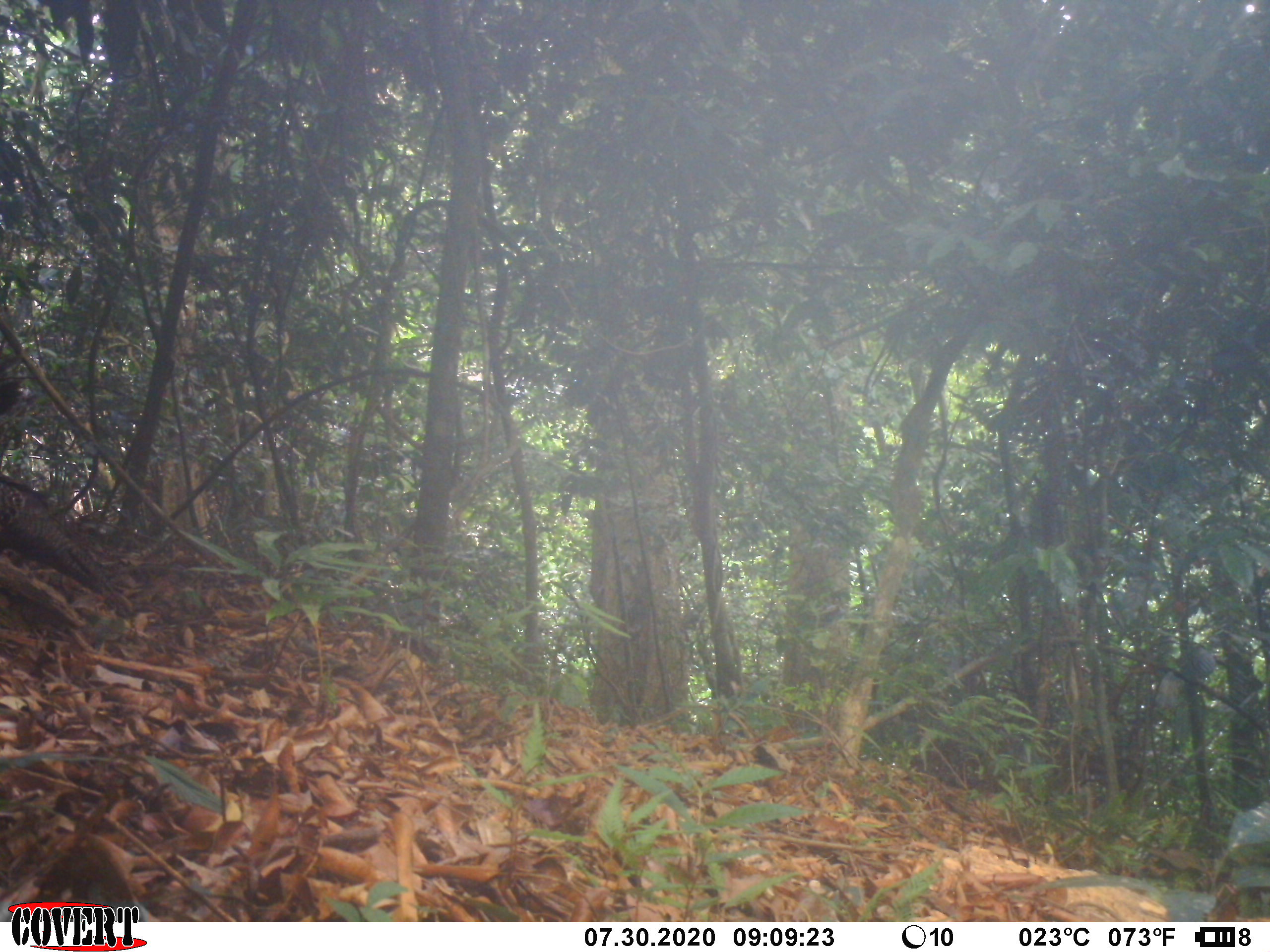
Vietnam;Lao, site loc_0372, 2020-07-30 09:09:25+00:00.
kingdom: Animalia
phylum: Chordata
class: Aves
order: Galliformes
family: Phasianidae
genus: Polyplectron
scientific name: Polyplectron bicalcaratum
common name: gray peacock-pheasant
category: grey peacock pheasant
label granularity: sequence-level